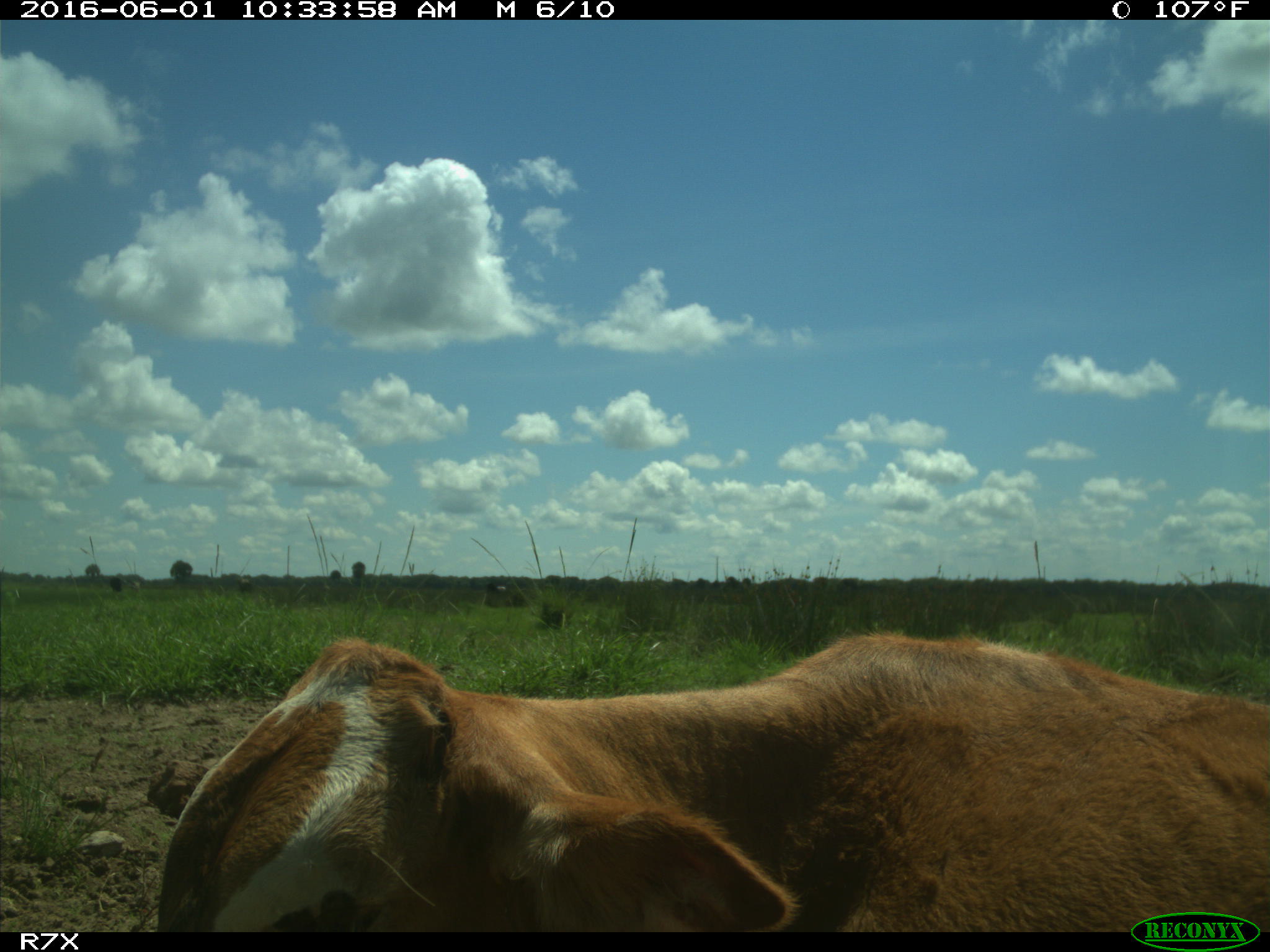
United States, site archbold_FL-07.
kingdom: Animalia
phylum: Chordata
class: Mammalia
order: Artiodactyla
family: Bovidae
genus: Bos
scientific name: Bos taurus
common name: domestic cow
Bos taurus (domestic cow).